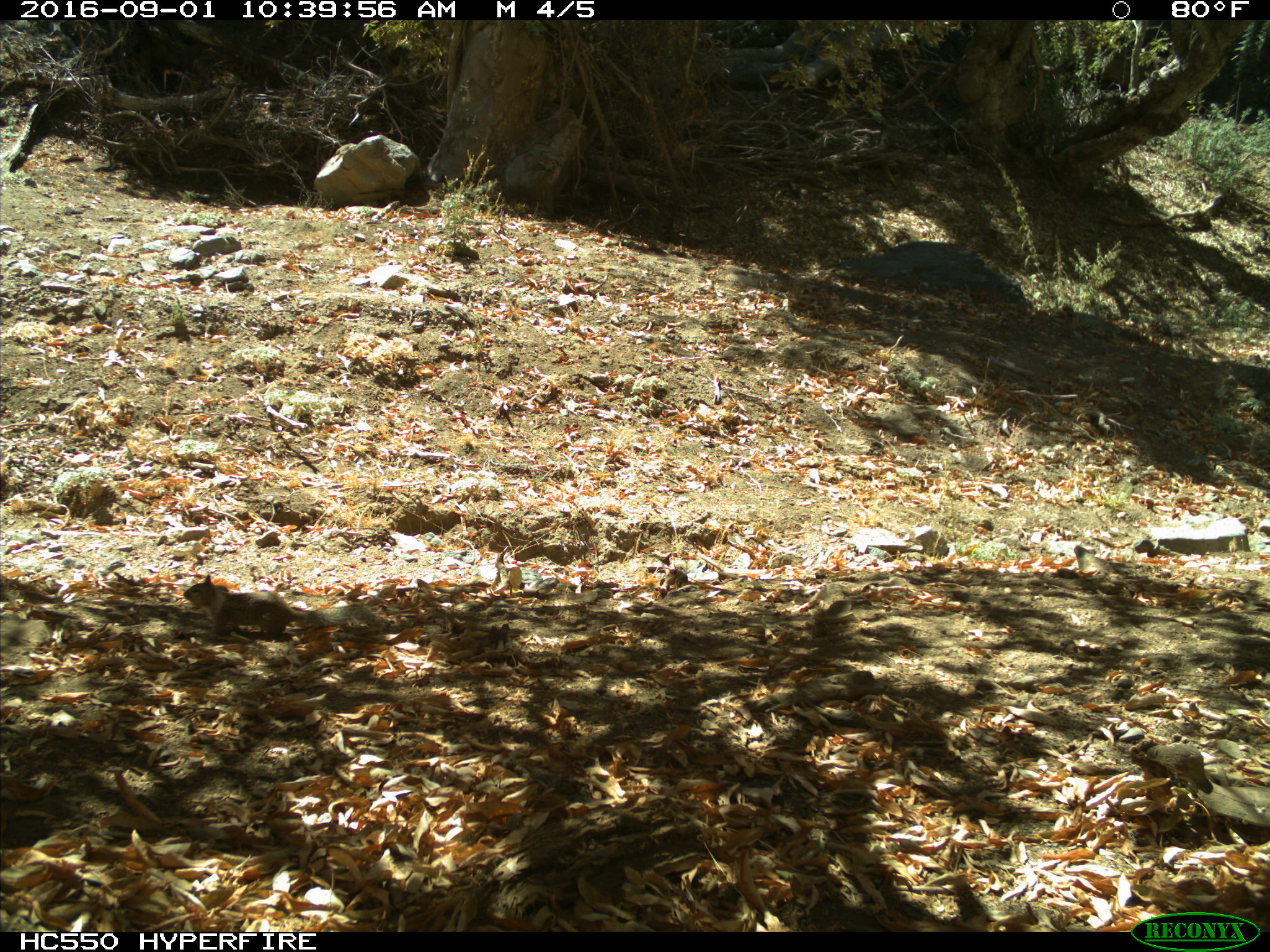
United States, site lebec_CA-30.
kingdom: Animalia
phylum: Chordata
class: Mammalia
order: Rodentia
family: Sciuridae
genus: Otospermophilus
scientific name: Otospermophilus beecheyi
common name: california ground squirrel